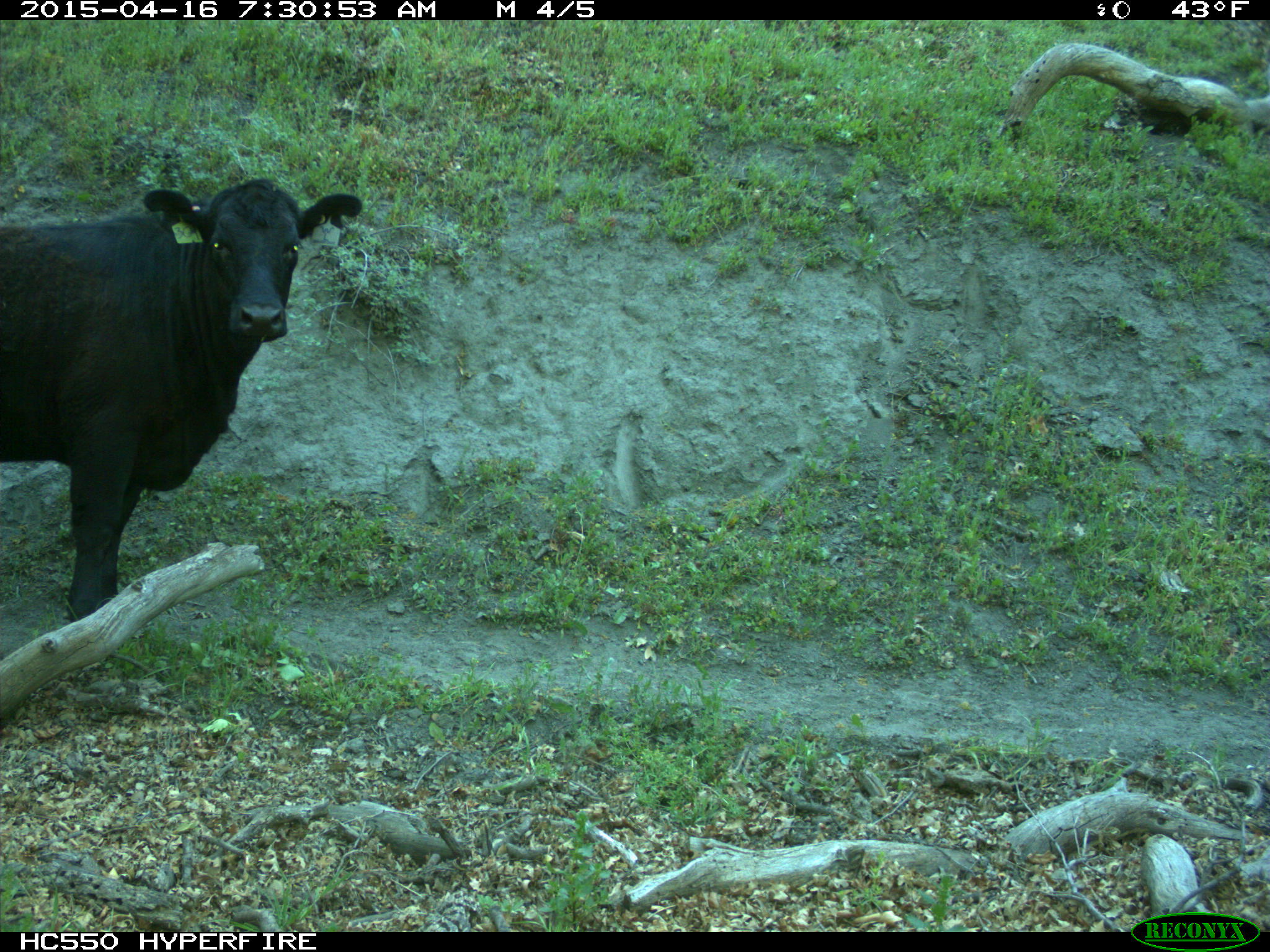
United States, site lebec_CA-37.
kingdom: Animalia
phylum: Chordata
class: Mammalia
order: Artiodactyla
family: Bovidae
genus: Bos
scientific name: Bos taurus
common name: domestic cow